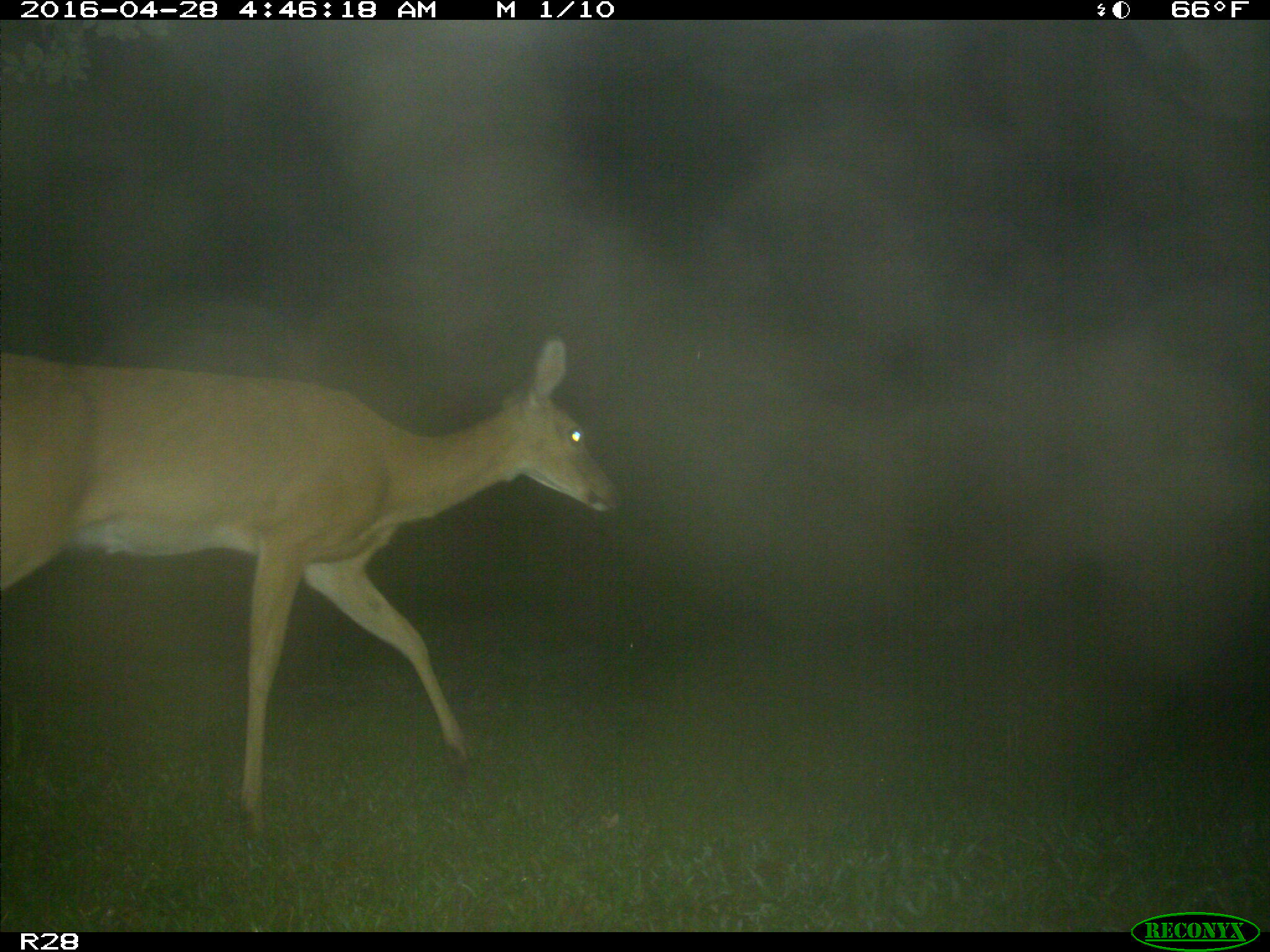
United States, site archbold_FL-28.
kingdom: Animalia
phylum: Chordata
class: Mammalia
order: Artiodactyla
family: Cervidae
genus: Odocoileus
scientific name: Odocoileus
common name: deer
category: unidentified deer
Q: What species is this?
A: Unidentified deer (deer) (Odocoileus).